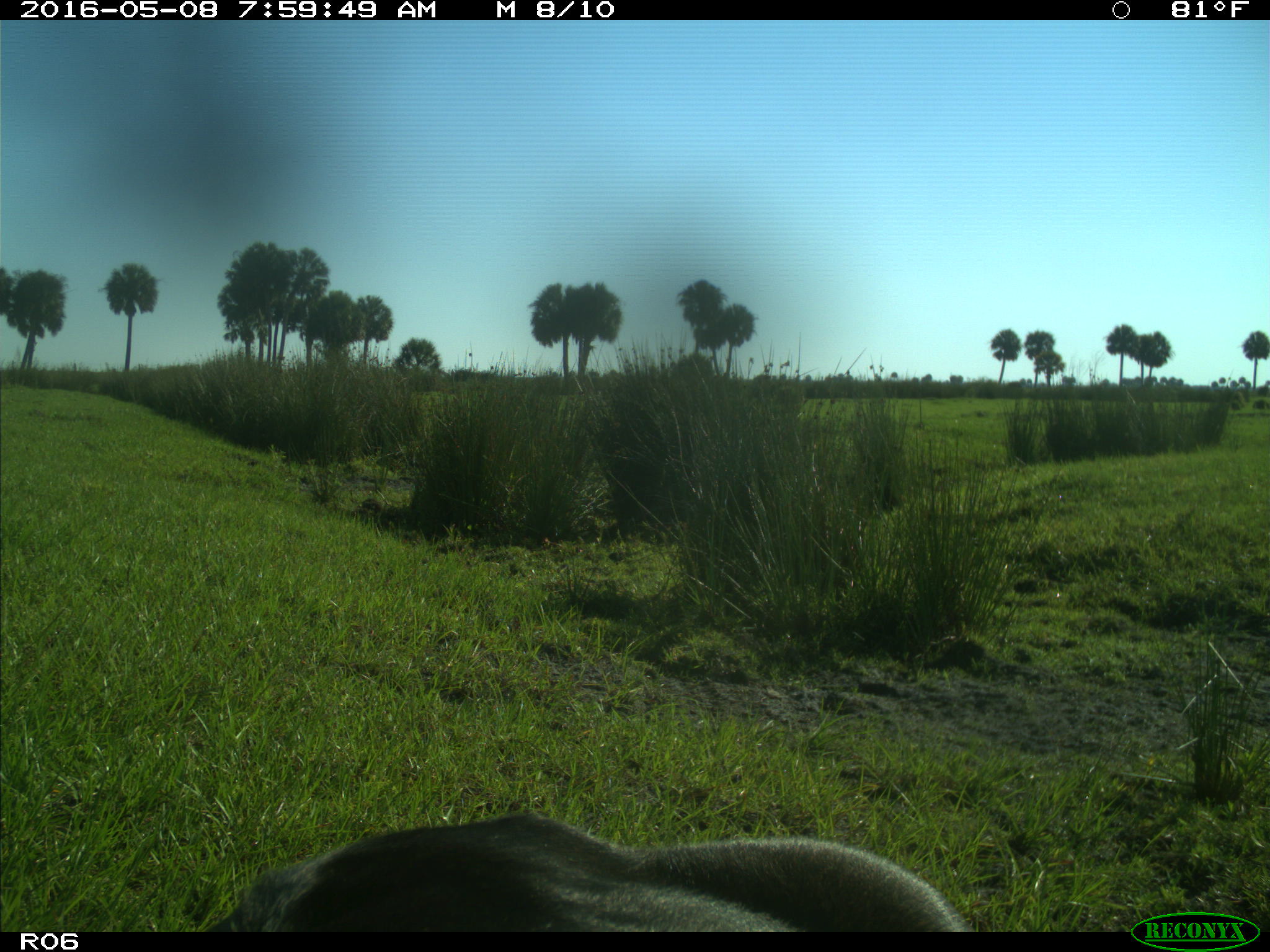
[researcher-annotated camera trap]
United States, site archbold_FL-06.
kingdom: Animalia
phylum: Chordata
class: Mammalia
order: Artiodactyla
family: Bovidae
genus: Bos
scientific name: Bos taurus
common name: domestic cow